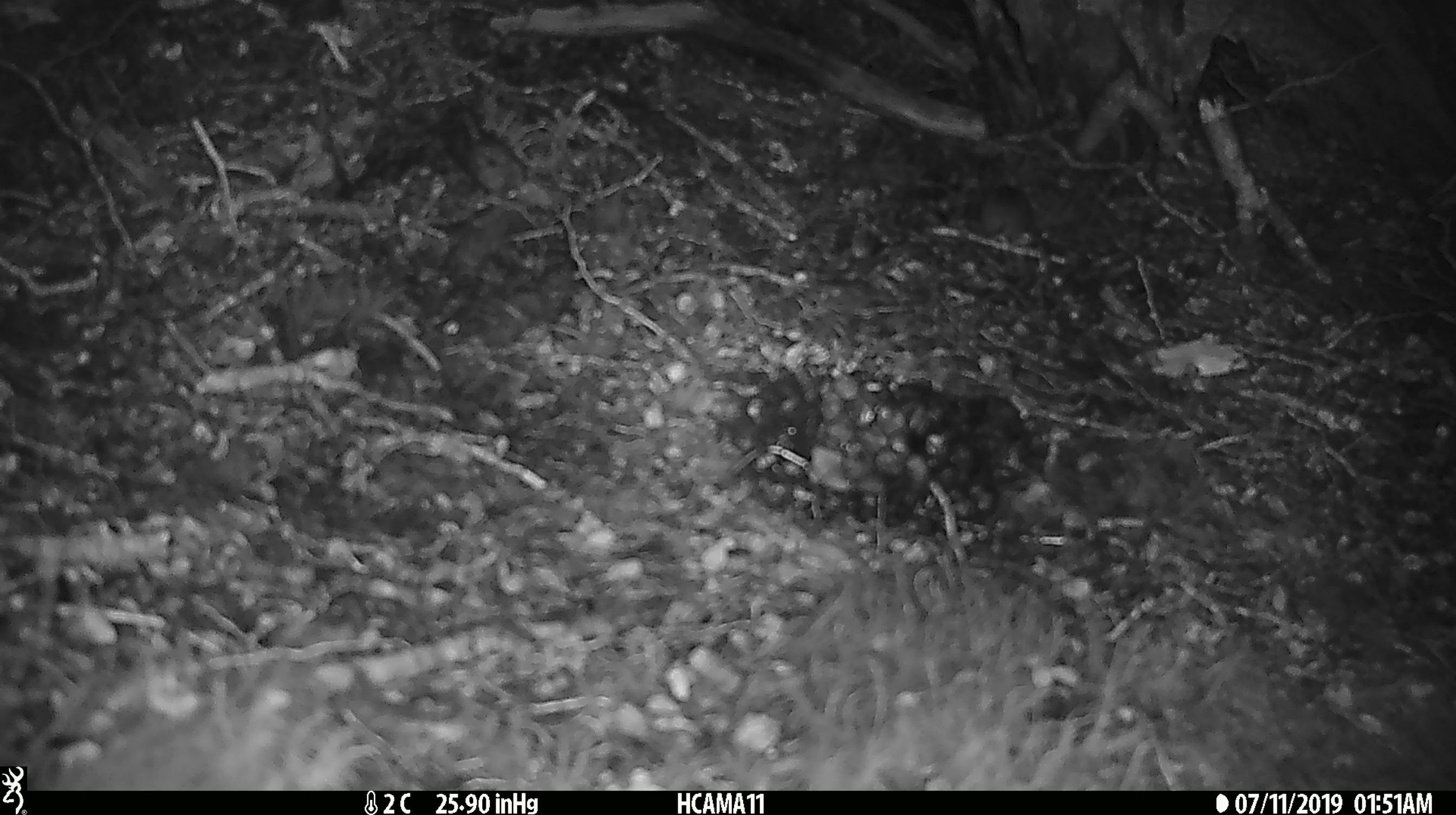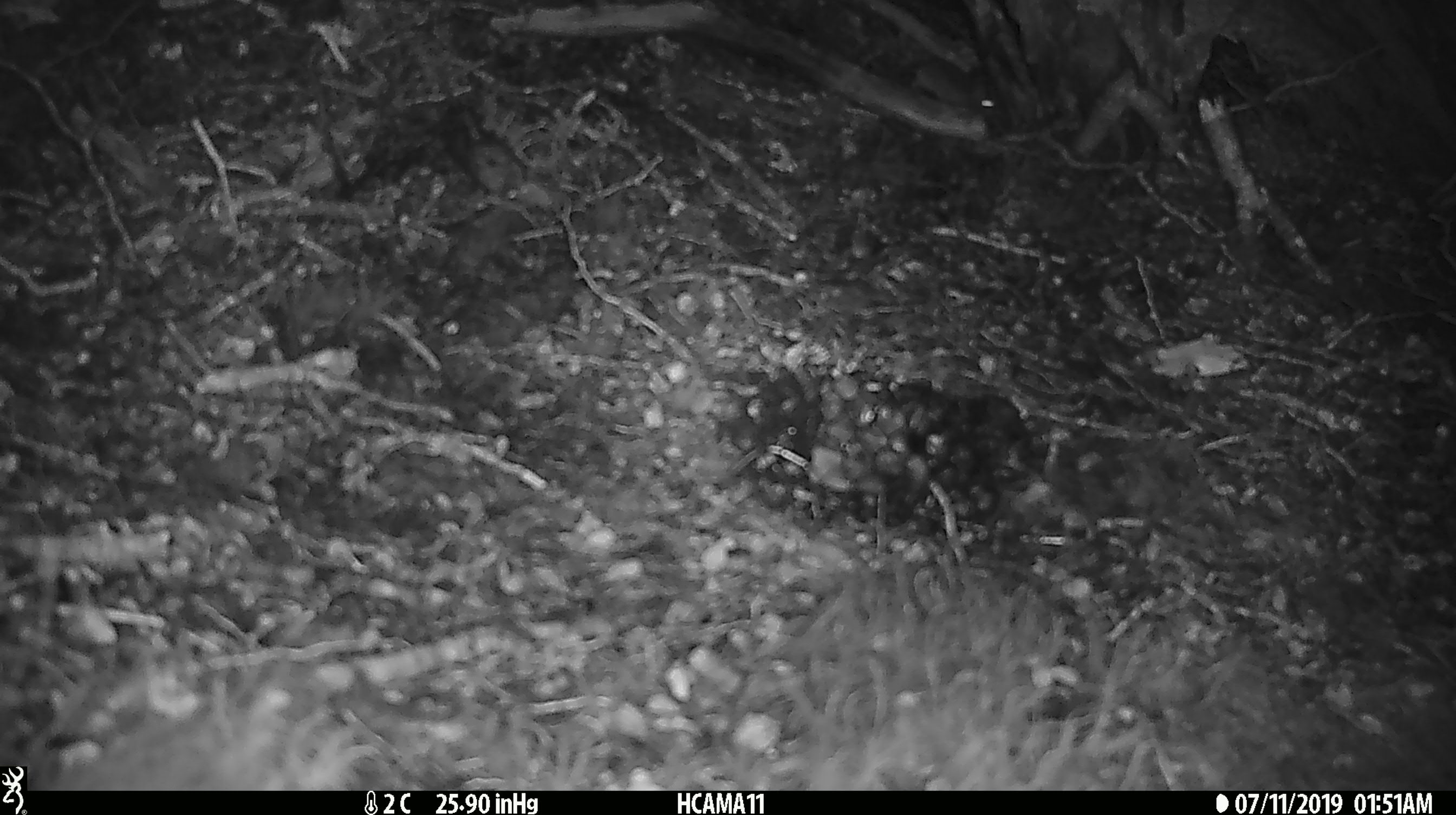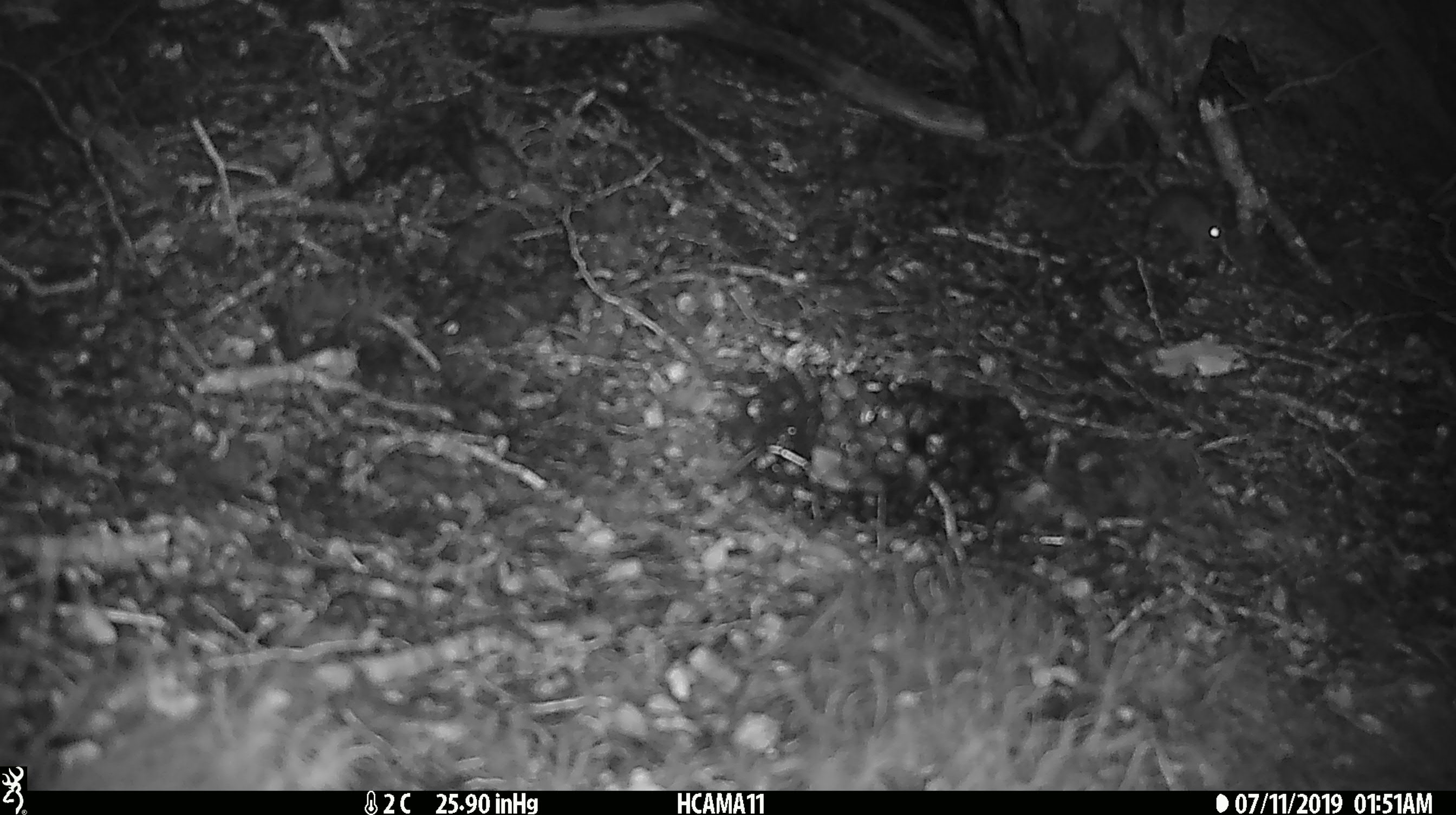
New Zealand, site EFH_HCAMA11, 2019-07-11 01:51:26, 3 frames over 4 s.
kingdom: Animalia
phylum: Chordata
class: Mammalia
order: Rodentia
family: Muridae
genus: Mus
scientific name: Mus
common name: mouse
Mouse (Mus).